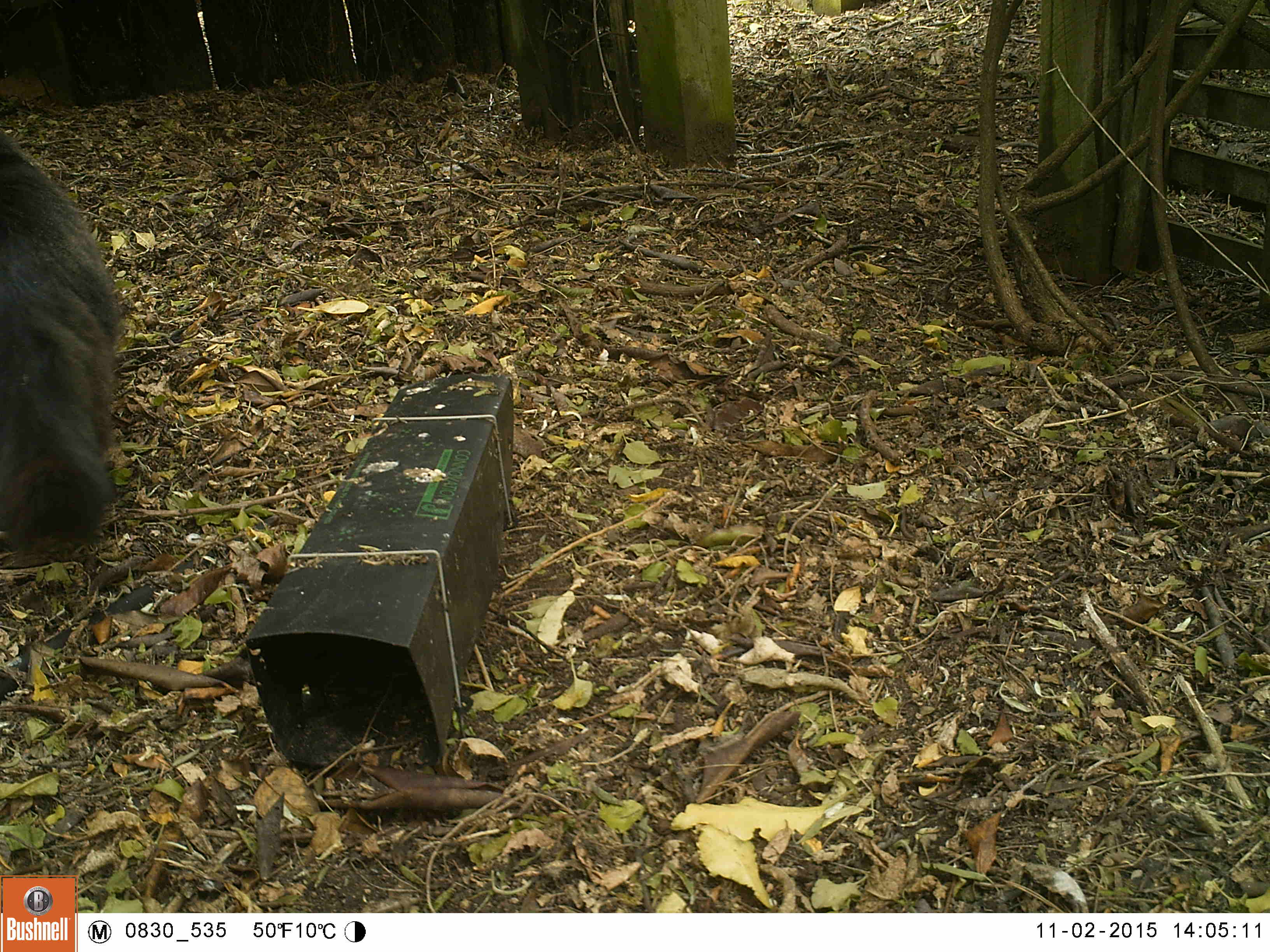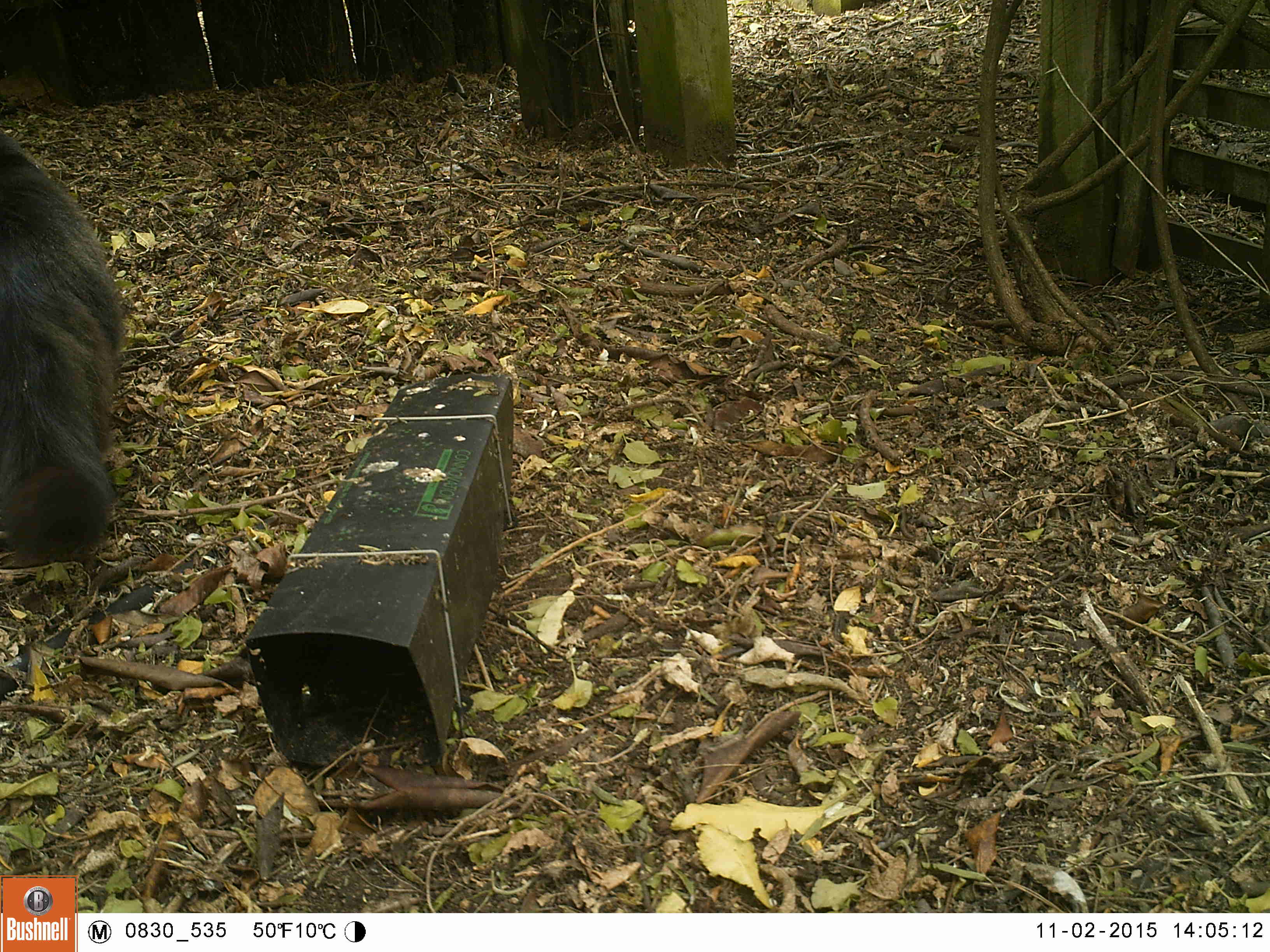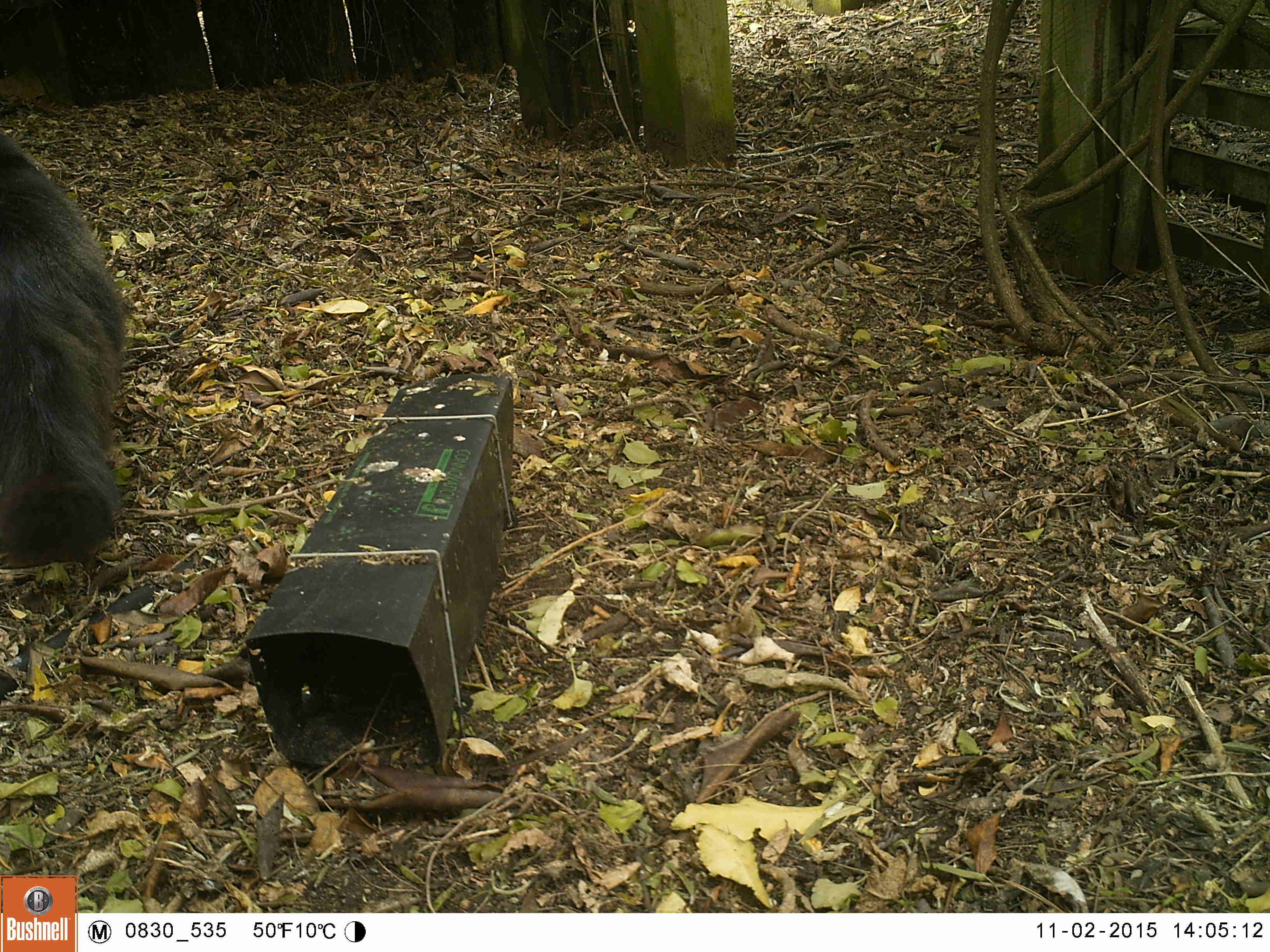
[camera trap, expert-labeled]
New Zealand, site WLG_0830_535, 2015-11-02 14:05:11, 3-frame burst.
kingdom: Animalia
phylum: Chordata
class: Mammalia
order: Carnivora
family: Felidae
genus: Felis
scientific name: Felis catus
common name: domestic cat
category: cat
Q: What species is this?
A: Cat (domestic cat) (Felis catus).